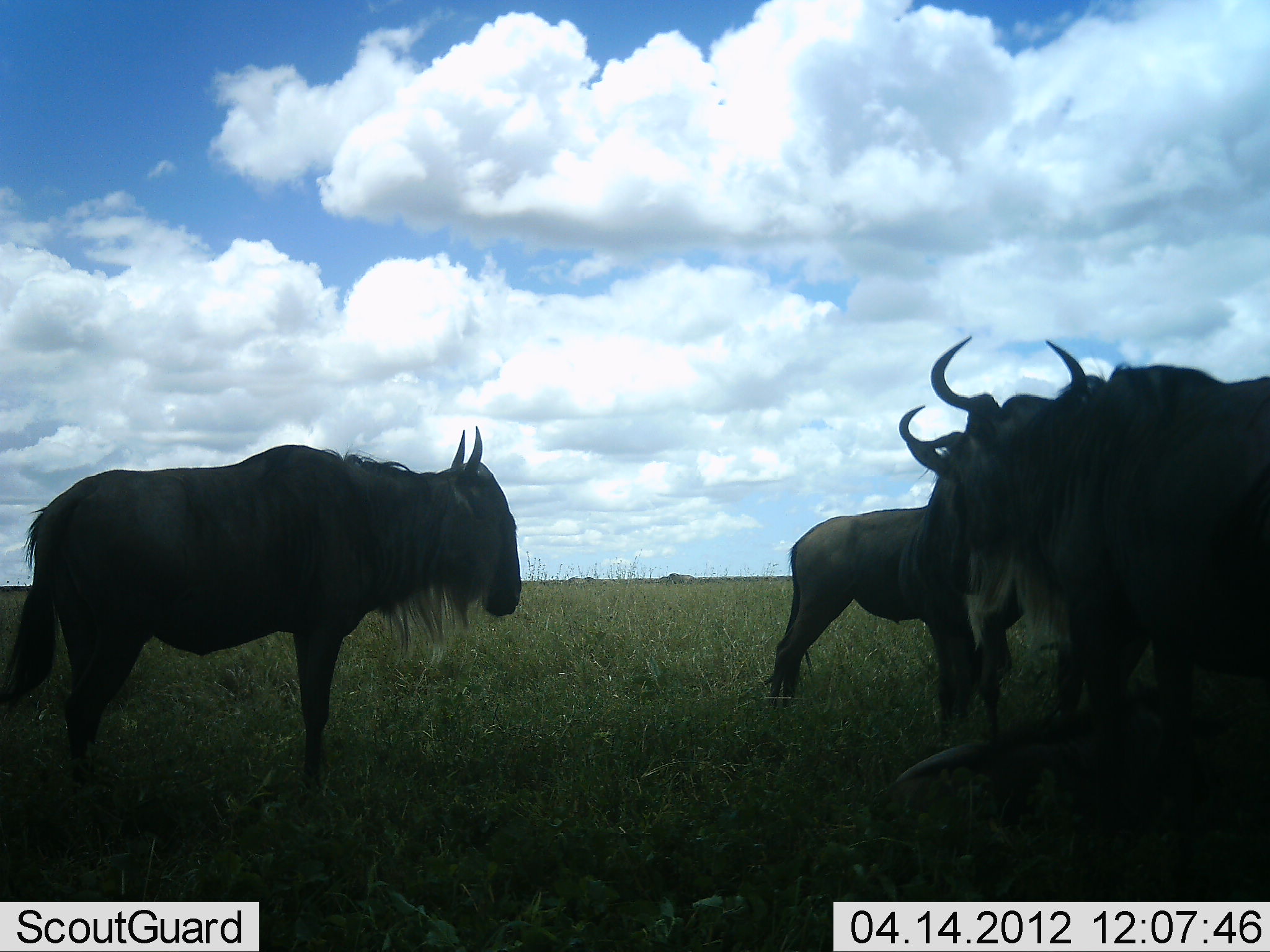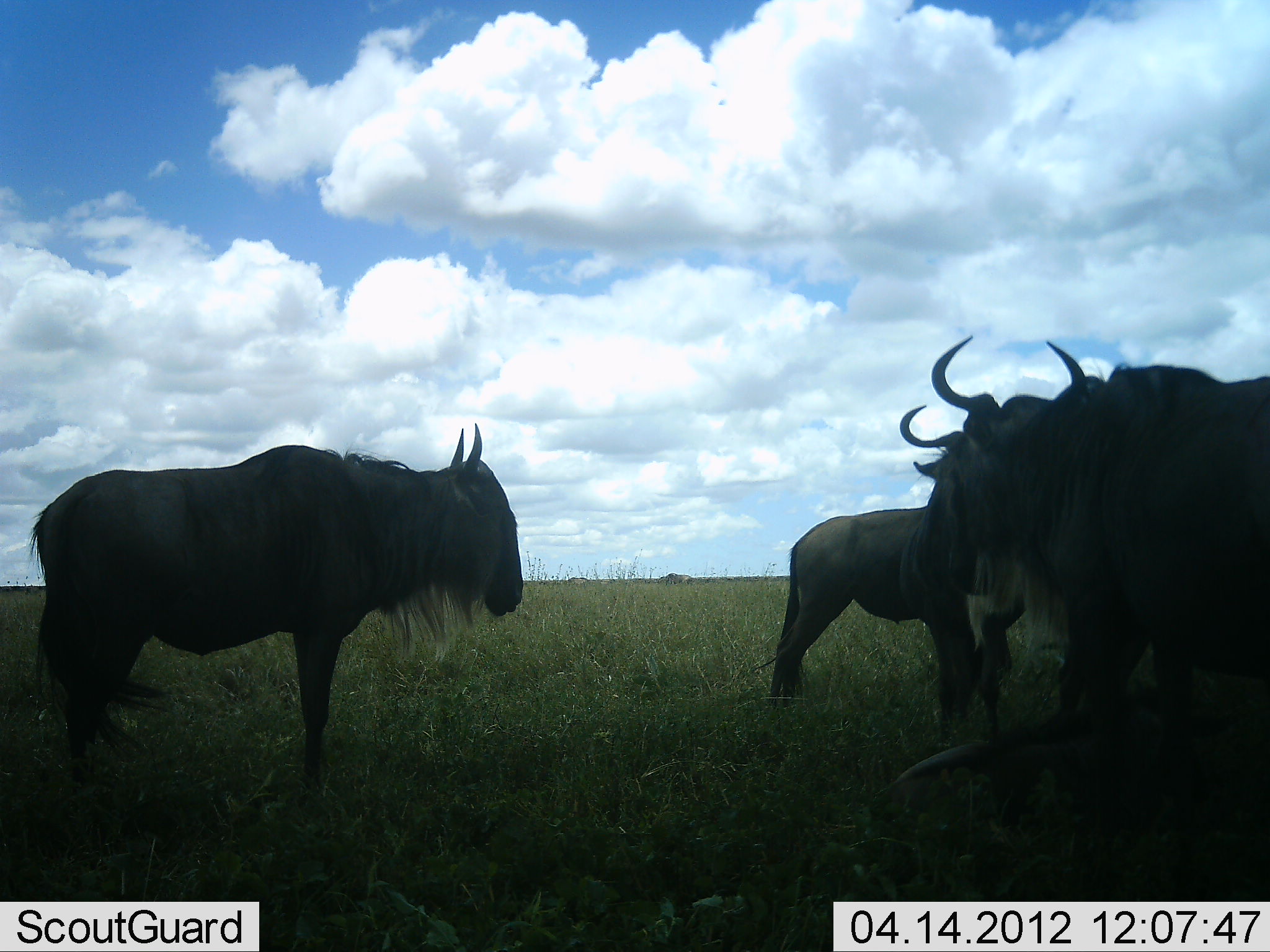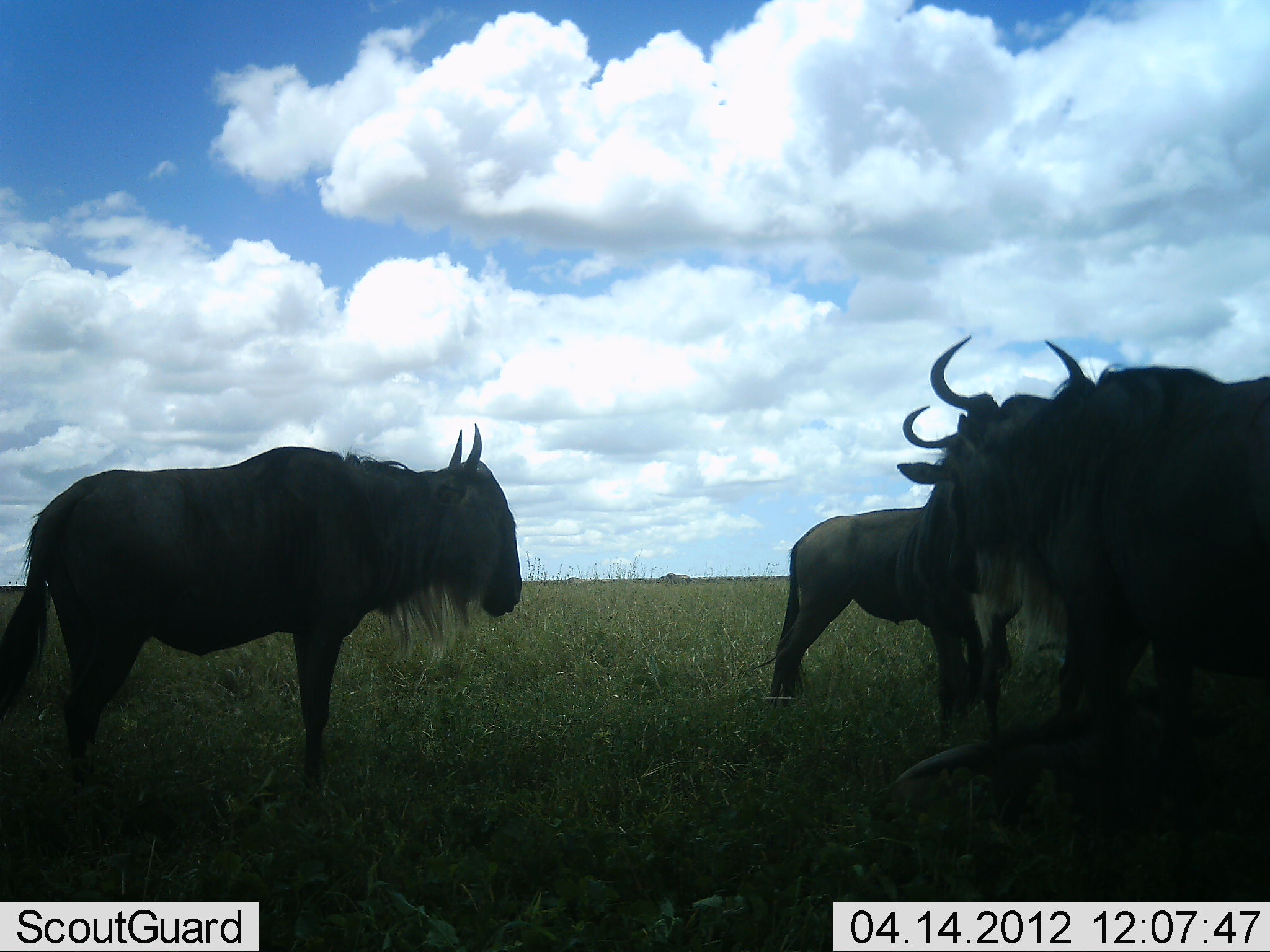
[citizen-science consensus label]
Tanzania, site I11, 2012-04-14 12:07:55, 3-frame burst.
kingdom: Animalia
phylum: Chordata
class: Mammalia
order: Artiodactyla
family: Bovidae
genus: Connochaetes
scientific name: Connochaetes taurinus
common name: blue wildebeest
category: wildebeest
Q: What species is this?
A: Wildebeest (blue wildebeest) (Connochaetes taurinus).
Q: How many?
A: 4.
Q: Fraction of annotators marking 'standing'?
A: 97%.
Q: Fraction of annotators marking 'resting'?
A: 30%.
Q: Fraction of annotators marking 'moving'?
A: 7%.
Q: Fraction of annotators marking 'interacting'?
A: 0%.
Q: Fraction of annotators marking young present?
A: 7%.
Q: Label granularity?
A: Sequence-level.